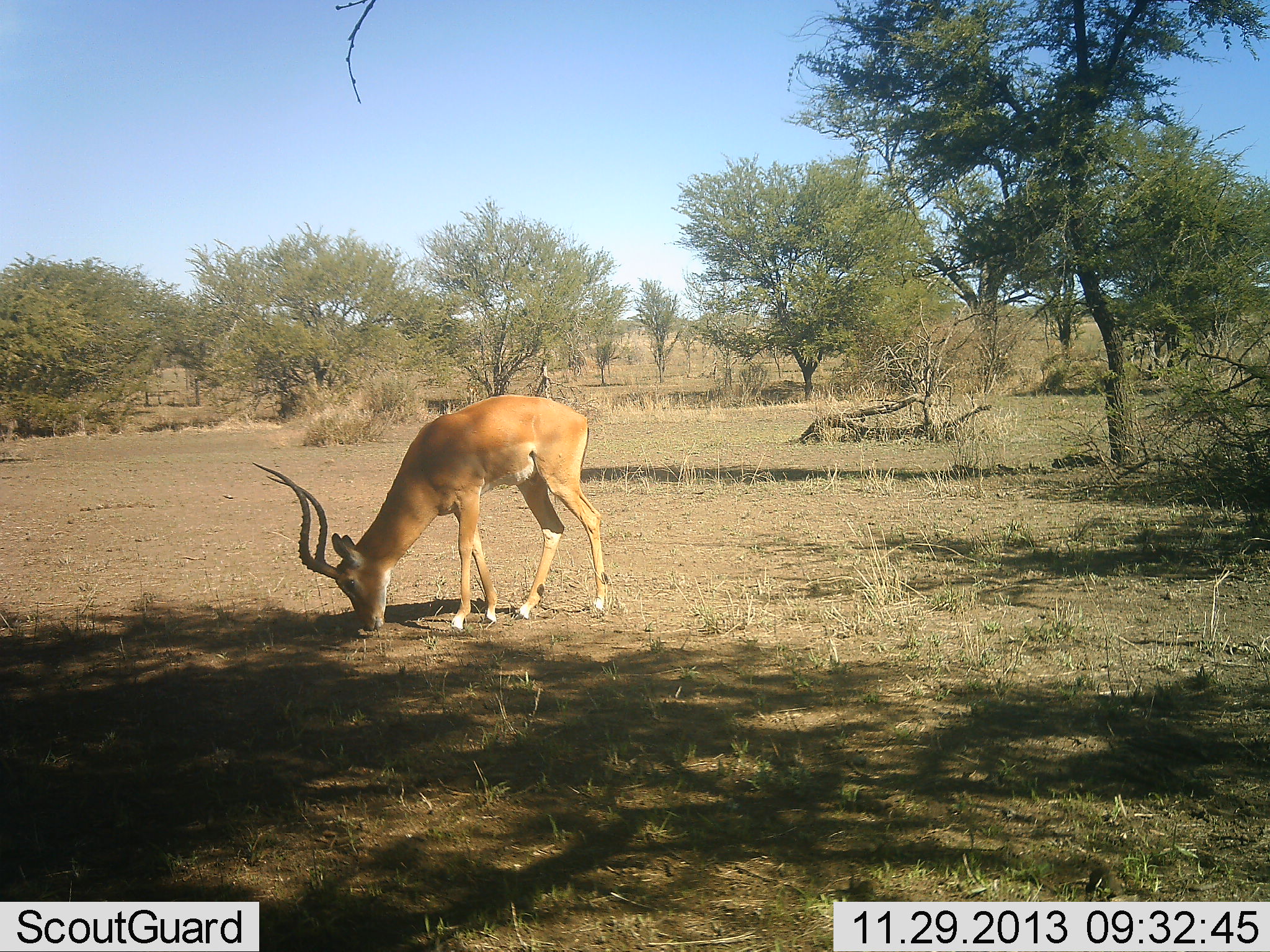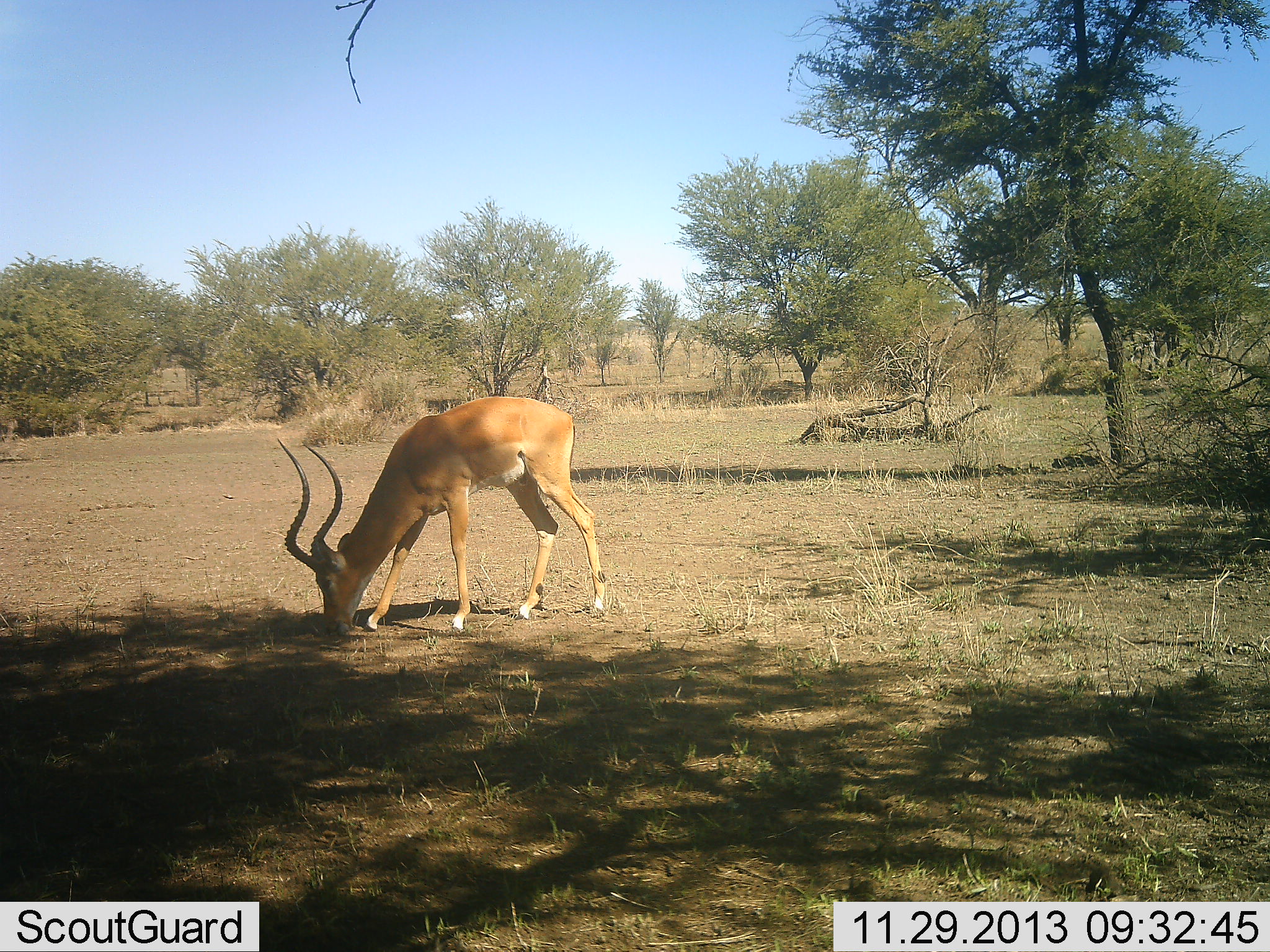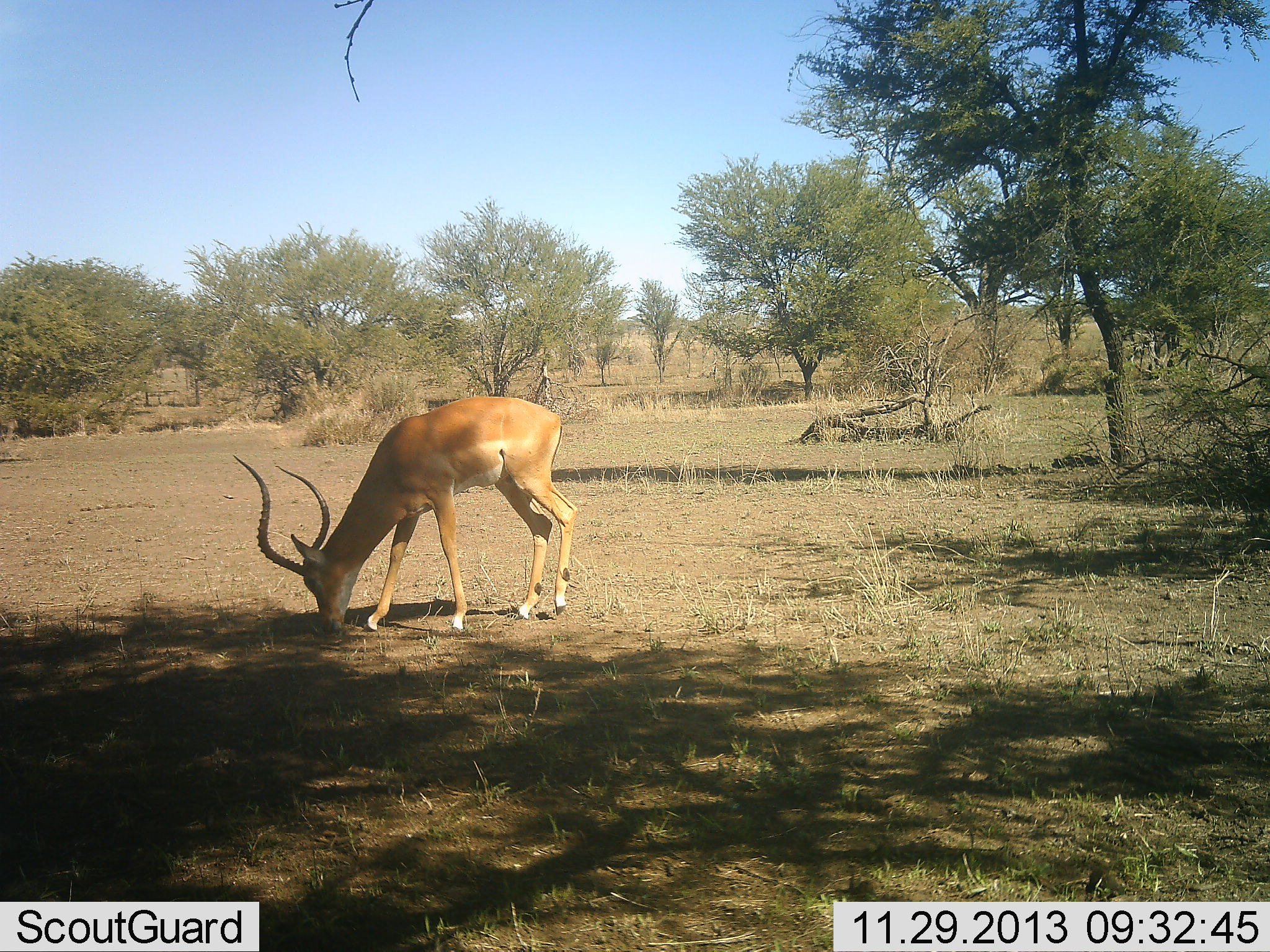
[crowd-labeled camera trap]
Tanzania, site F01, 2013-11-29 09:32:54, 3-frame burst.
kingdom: Animalia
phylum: Chordata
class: Mammalia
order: Artiodactyla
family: Bovidae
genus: Aepyceros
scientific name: Aepyceros melampus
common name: impala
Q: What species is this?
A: Impala (Aepyceros melampus).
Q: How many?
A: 1.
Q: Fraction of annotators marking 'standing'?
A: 30%.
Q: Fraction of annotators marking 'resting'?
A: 0%.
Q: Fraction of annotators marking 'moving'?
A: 0%.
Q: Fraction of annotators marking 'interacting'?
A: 0%.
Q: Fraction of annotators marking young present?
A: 0%.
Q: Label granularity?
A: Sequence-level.